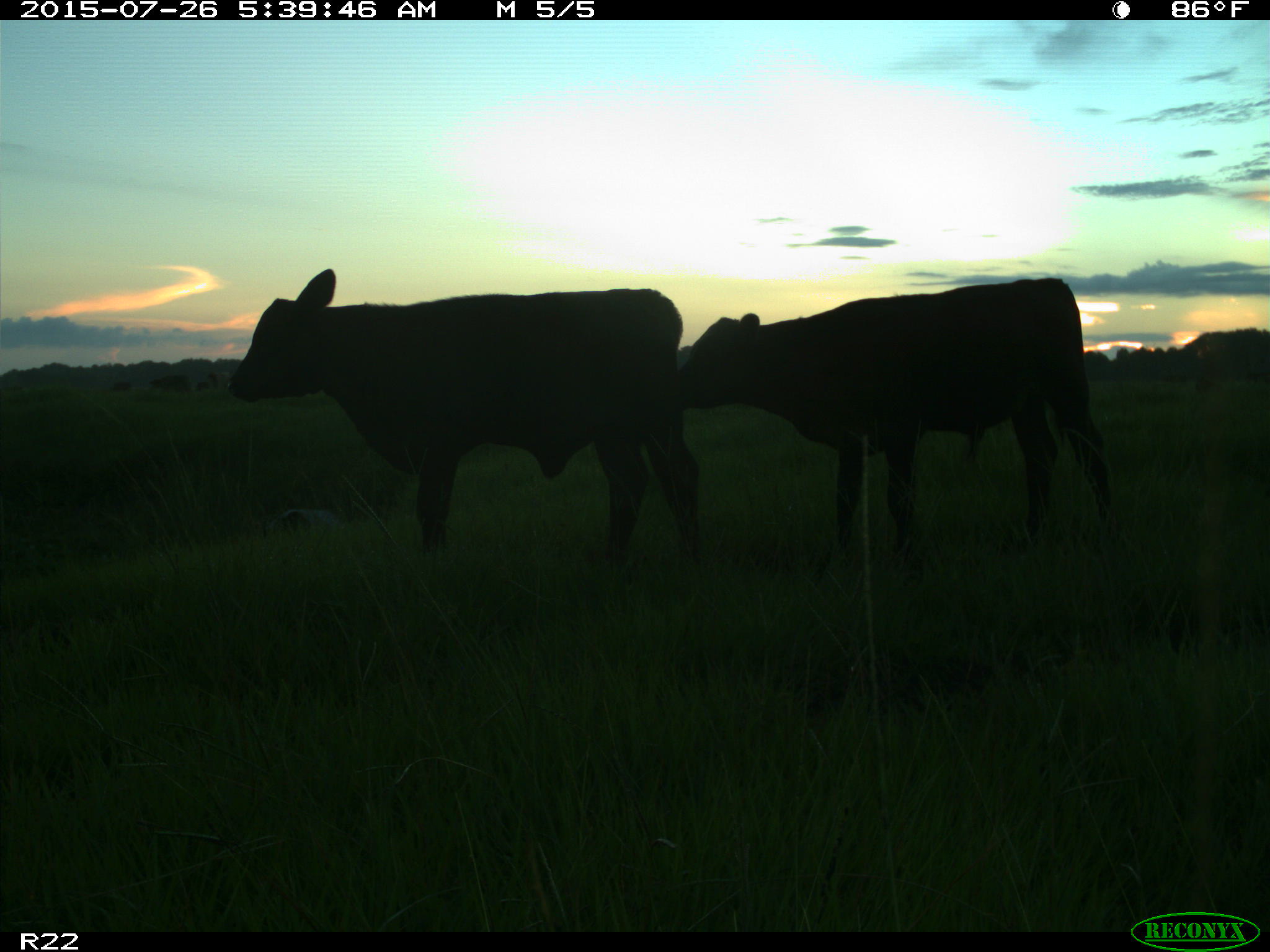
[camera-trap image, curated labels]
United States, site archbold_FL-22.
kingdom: Animalia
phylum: Chordata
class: Mammalia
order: Artiodactyla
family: Bovidae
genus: Bos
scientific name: Bos taurus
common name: domestic cow